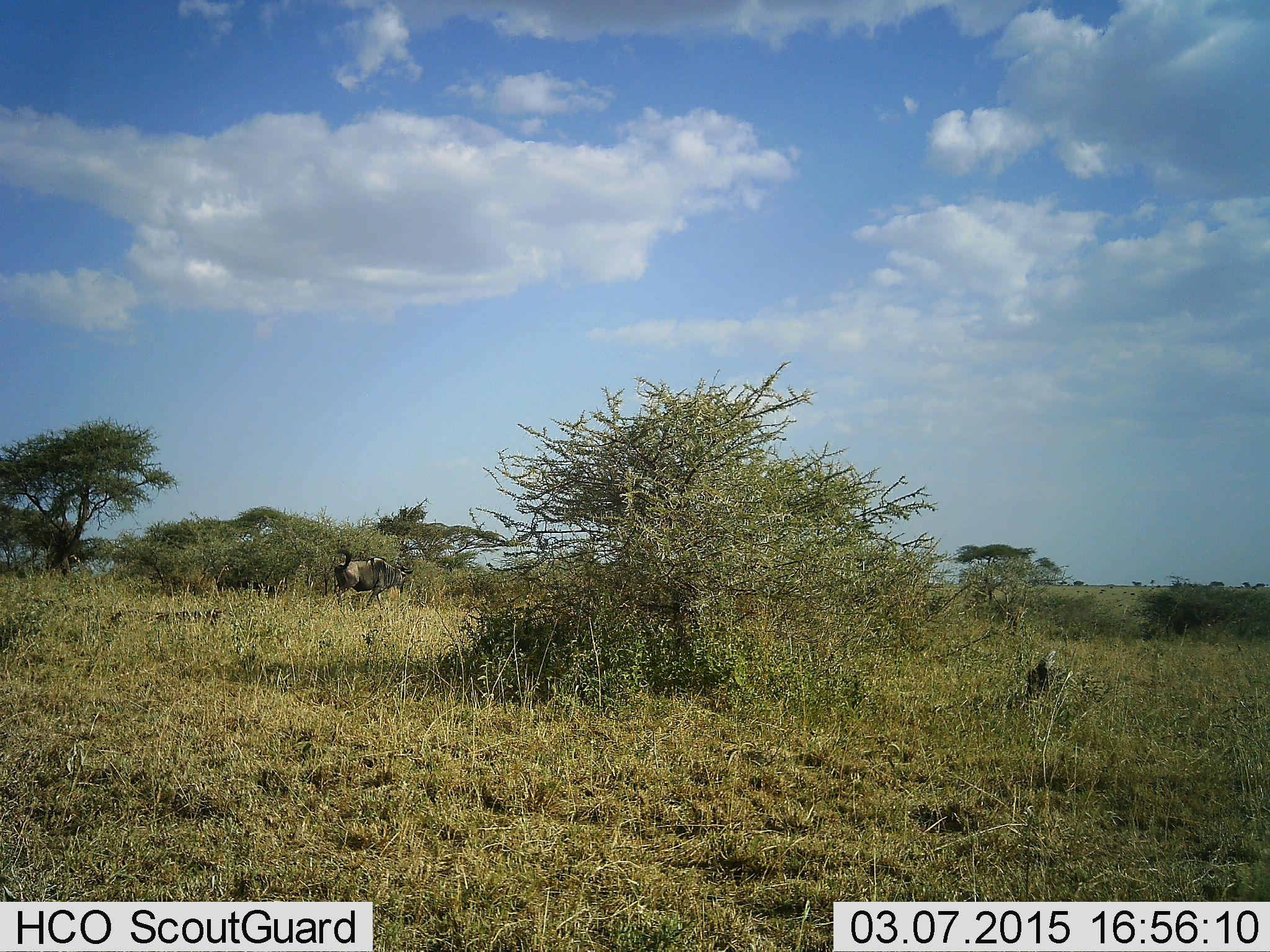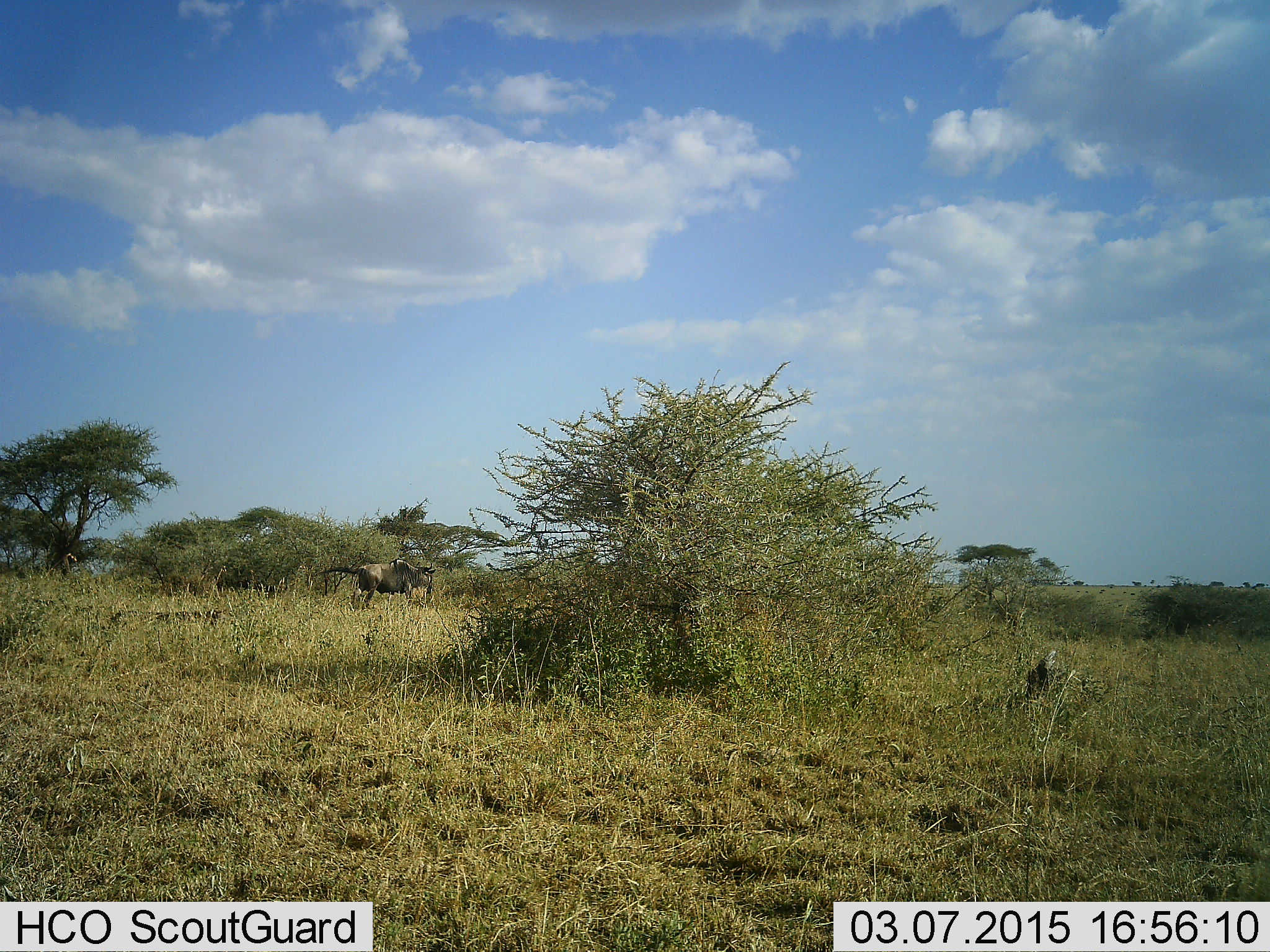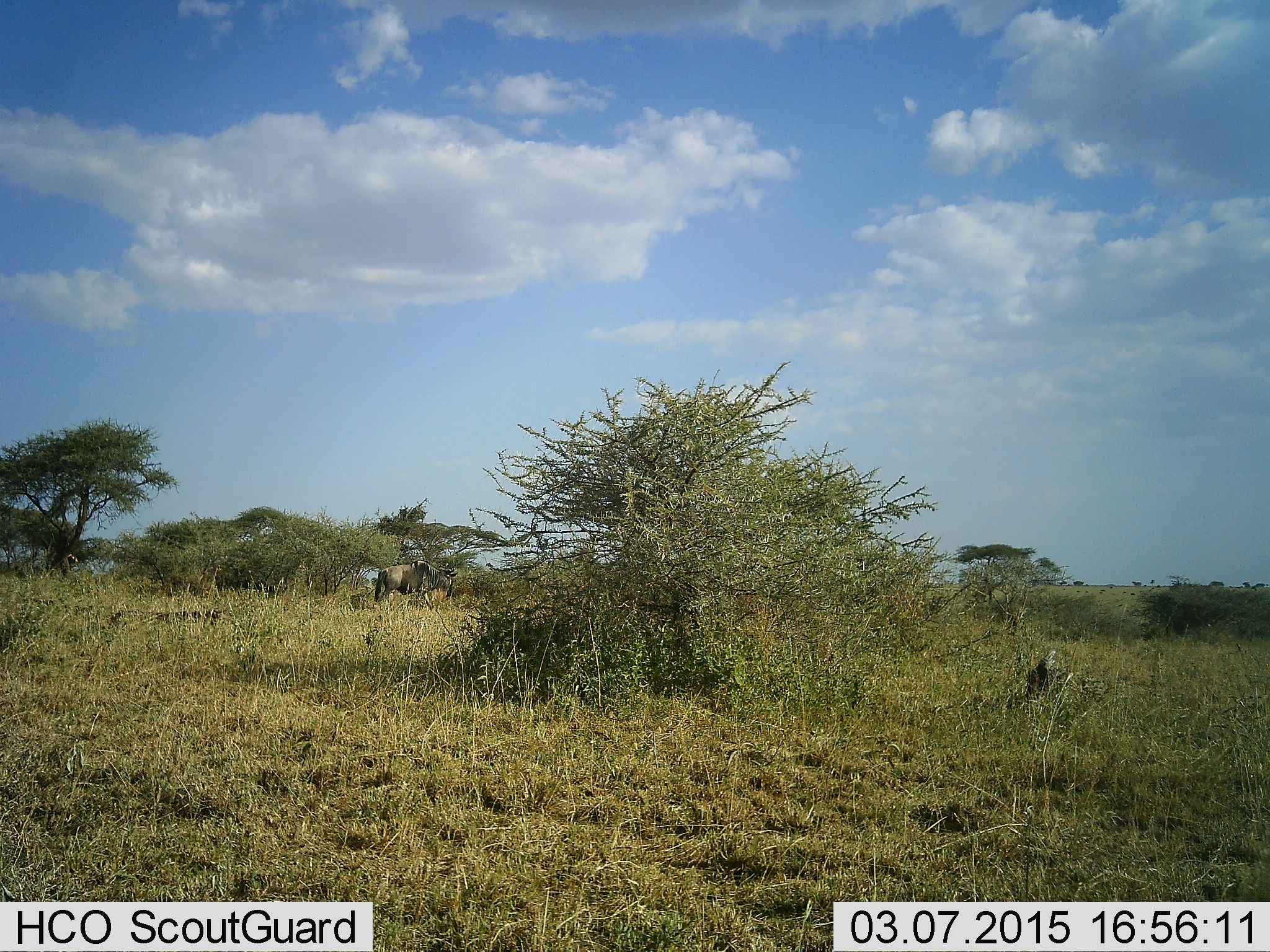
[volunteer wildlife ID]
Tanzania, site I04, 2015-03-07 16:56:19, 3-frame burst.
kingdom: Animalia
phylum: Chordata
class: Mammalia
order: Artiodactyla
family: Bovidae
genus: Connochaetes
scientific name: Connochaetes taurinus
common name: blue wildebeest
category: wildebeest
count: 1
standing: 10%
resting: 0%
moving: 90%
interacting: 0%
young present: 0%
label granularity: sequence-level